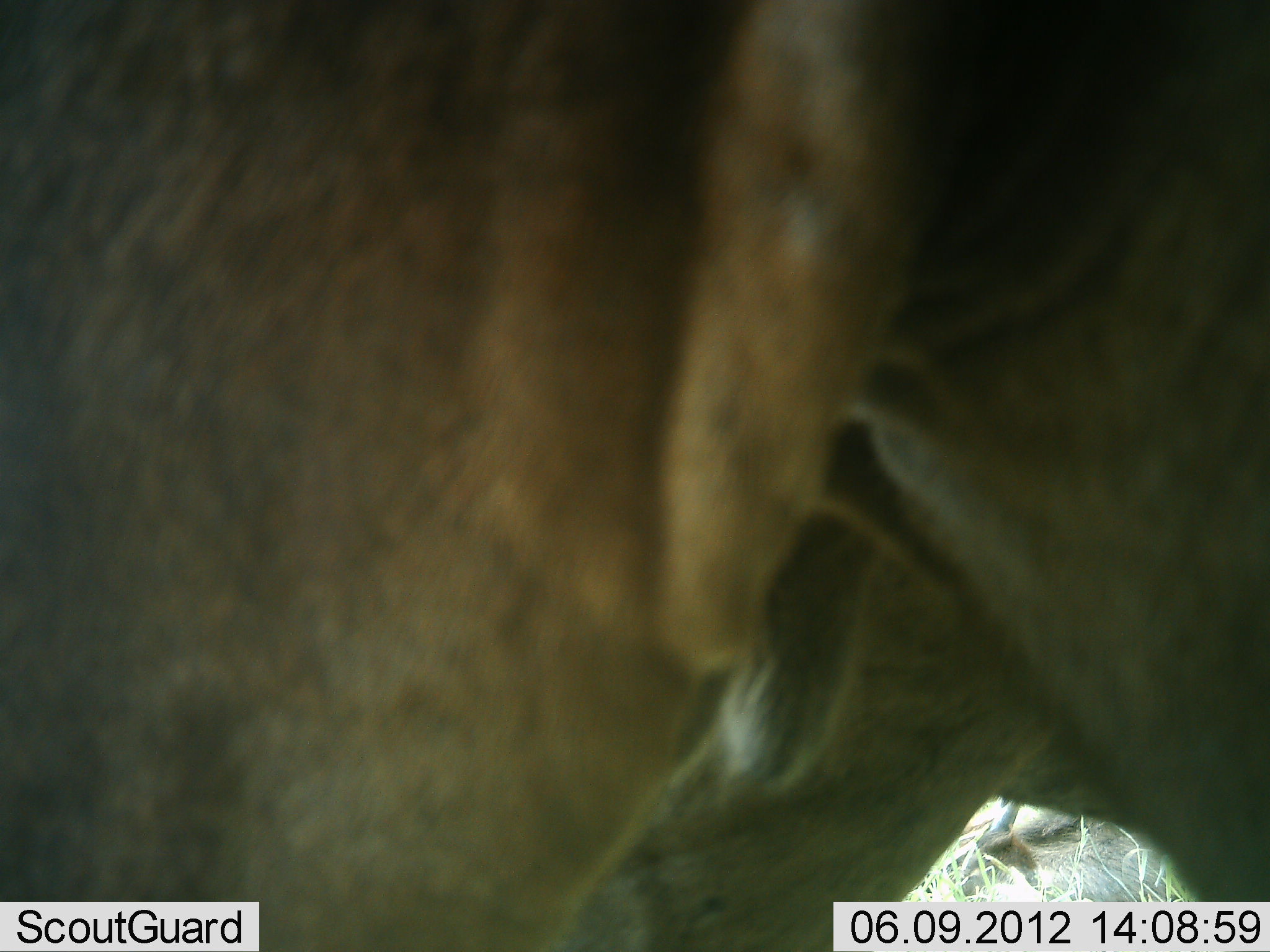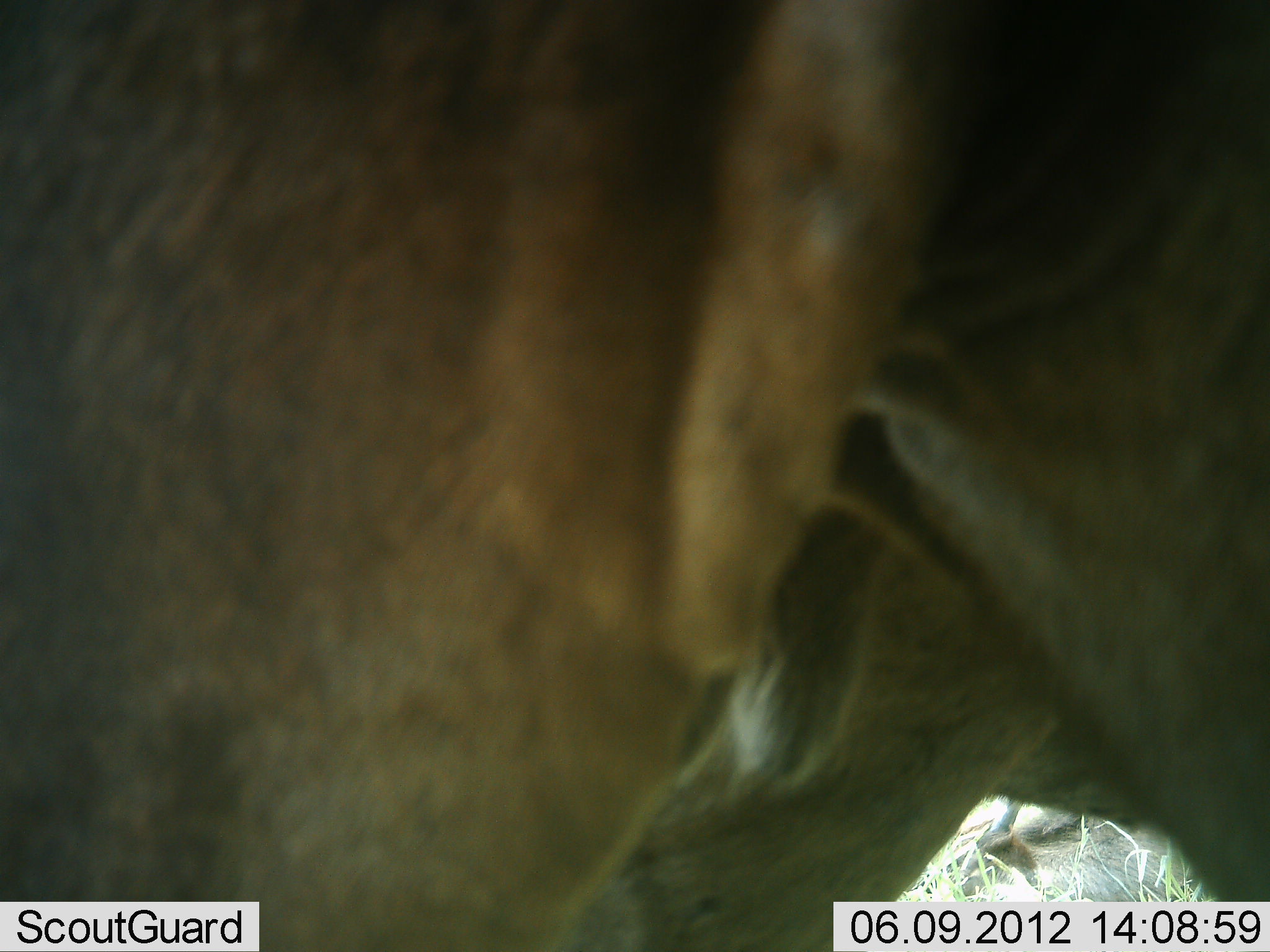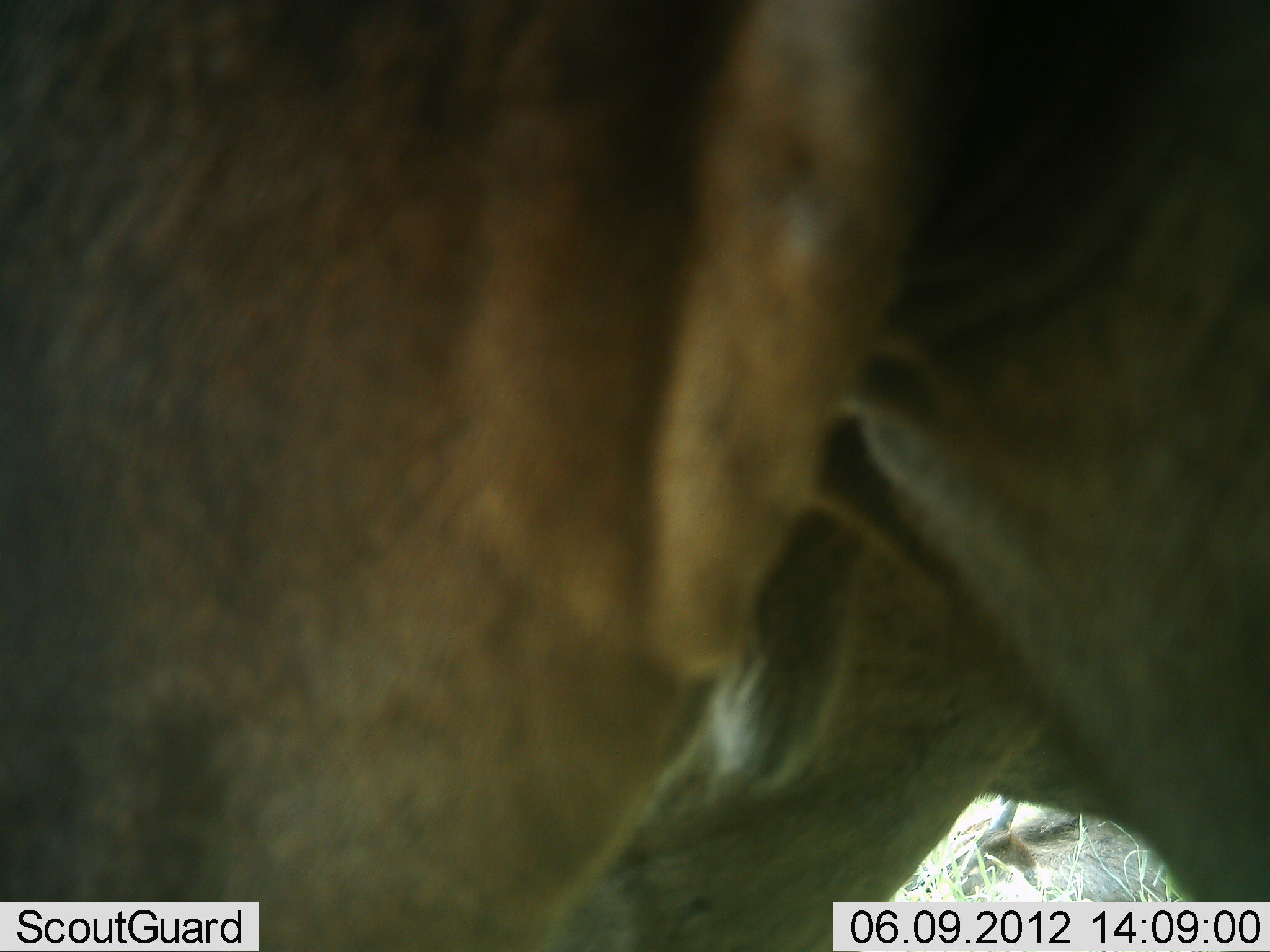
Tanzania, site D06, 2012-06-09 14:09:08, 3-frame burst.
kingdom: Animalia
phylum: Chordata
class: Mammalia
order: Artiodactyla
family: Bovidae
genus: Connochaetes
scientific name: Connochaetes taurinus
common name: blue wildebeest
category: wildebeest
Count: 1.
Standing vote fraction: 100%.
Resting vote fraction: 20%.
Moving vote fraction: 0%.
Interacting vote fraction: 0%.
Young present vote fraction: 0%.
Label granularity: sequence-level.